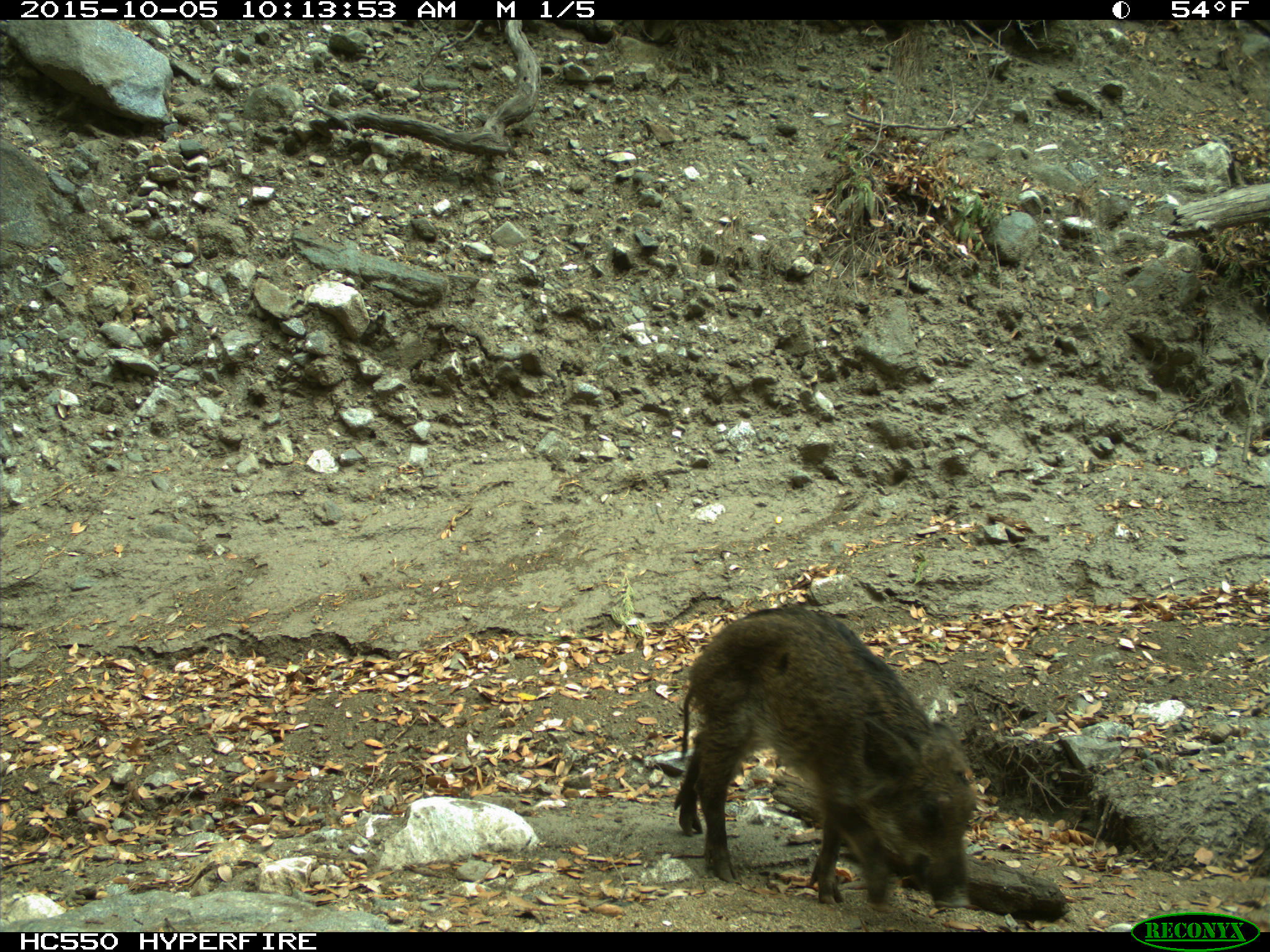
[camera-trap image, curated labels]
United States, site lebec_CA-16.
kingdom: Animalia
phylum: Chordata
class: Mammalia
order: Artiodactyla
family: Suidae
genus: Sus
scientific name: Sus scrofa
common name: wild boar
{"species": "Sus scrofa (wild boar)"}